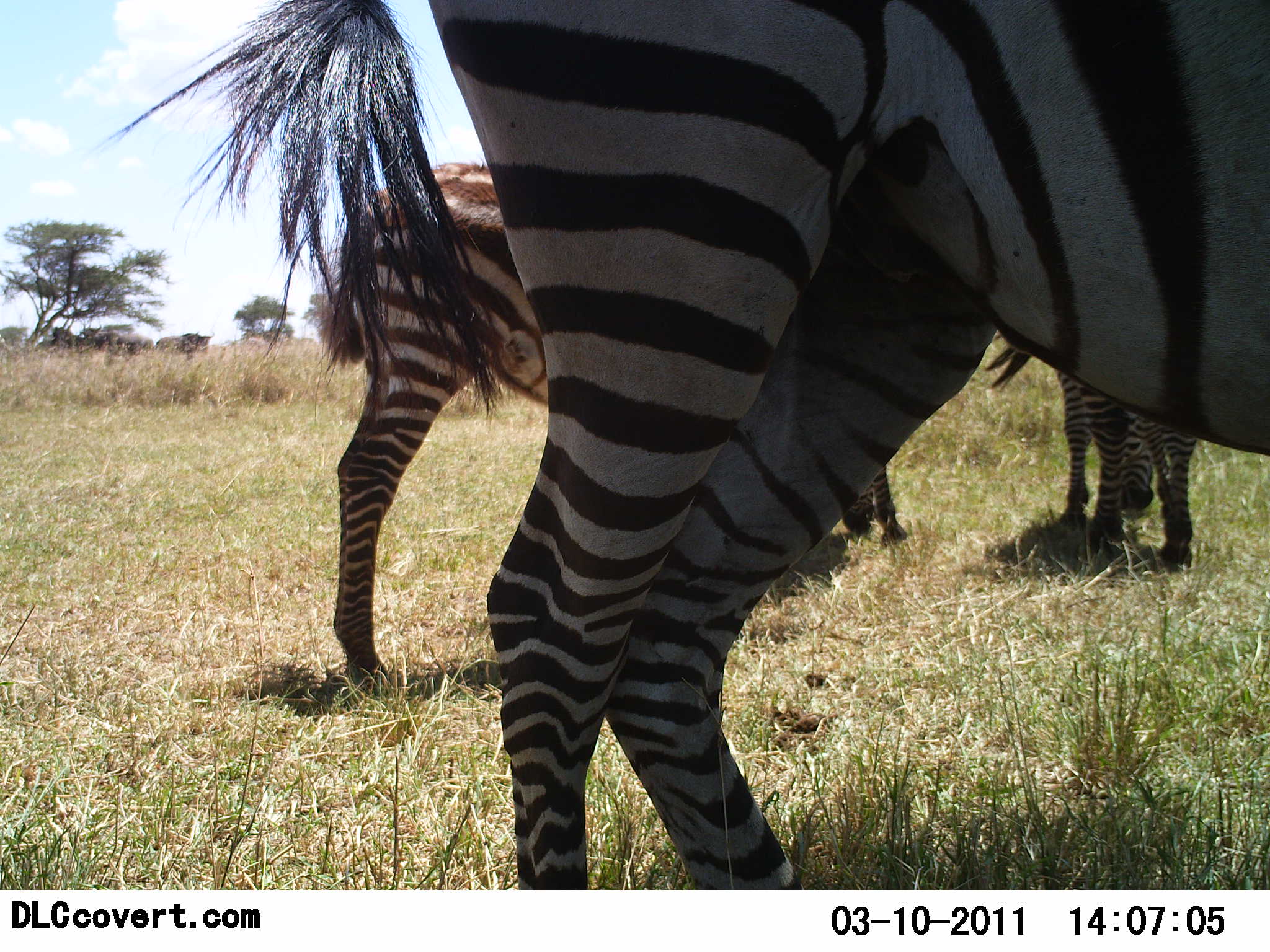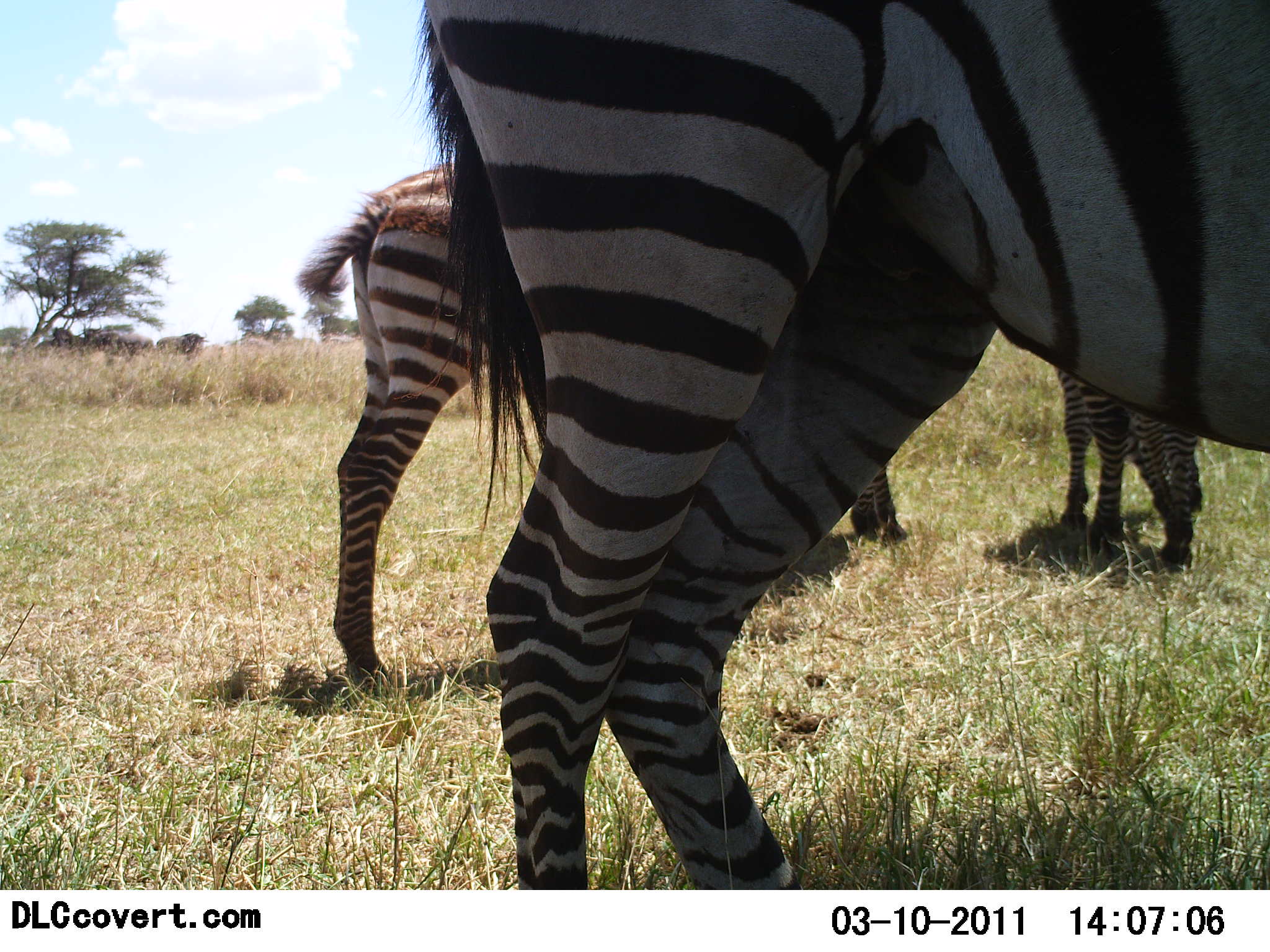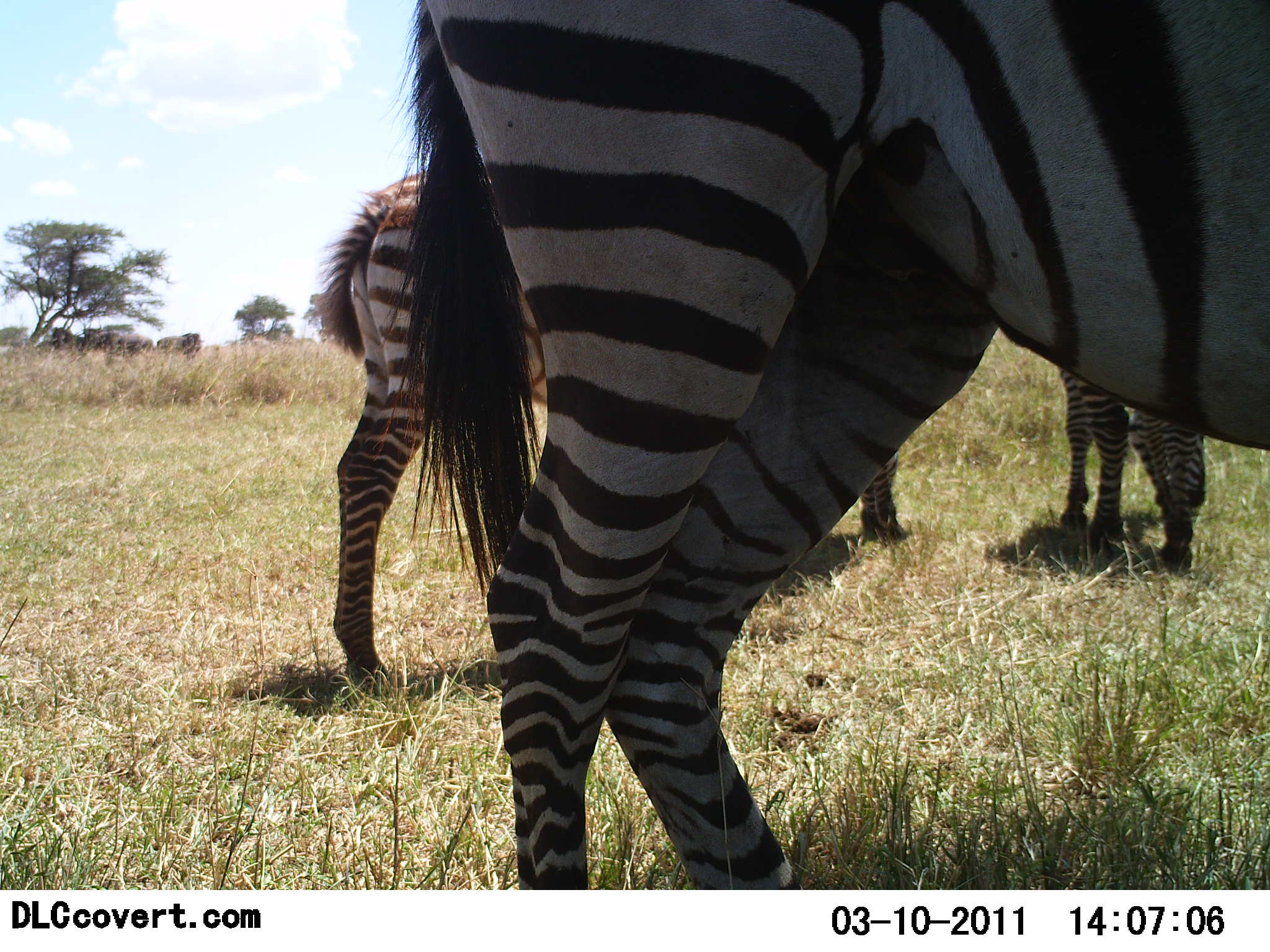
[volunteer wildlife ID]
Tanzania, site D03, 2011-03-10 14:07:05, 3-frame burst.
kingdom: Animalia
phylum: Chordata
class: Mammalia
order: Perissodactyla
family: Equidae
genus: Equus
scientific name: Equus quagga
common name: plains zebra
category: zebra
Zebra (plains zebra) (Equus quagga), count 3. Behavior (volunteer vote fractions): standing 79%, resting 0%, moving 5%, interacting 0%. Young present (vote fraction): 16%. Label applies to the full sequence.